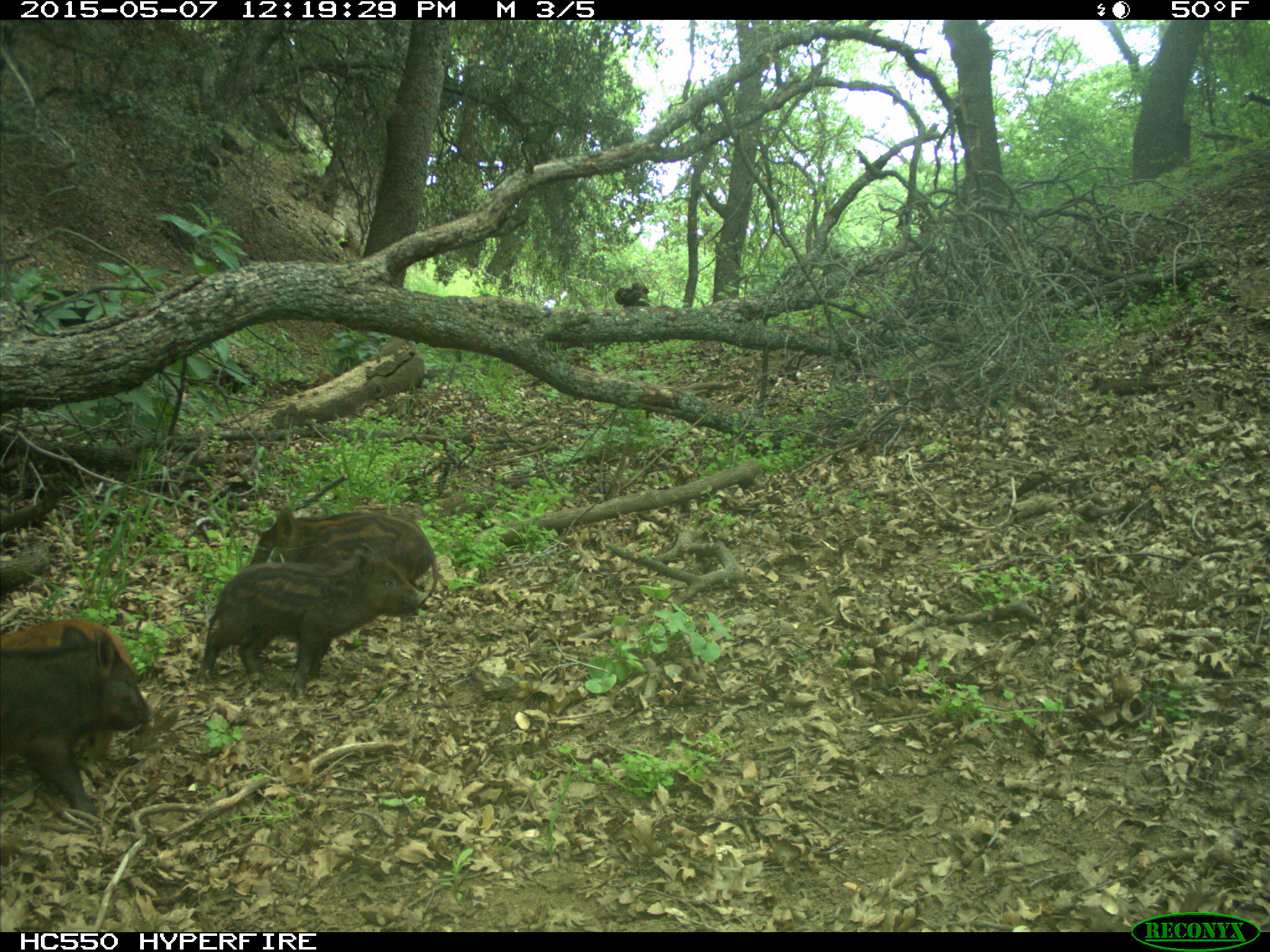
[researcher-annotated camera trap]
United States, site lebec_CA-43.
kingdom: Animalia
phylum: Chordata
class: Mammalia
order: Artiodactyla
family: Suidae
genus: Sus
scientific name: Sus scrofa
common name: wild boar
Sus scrofa (wild boar).